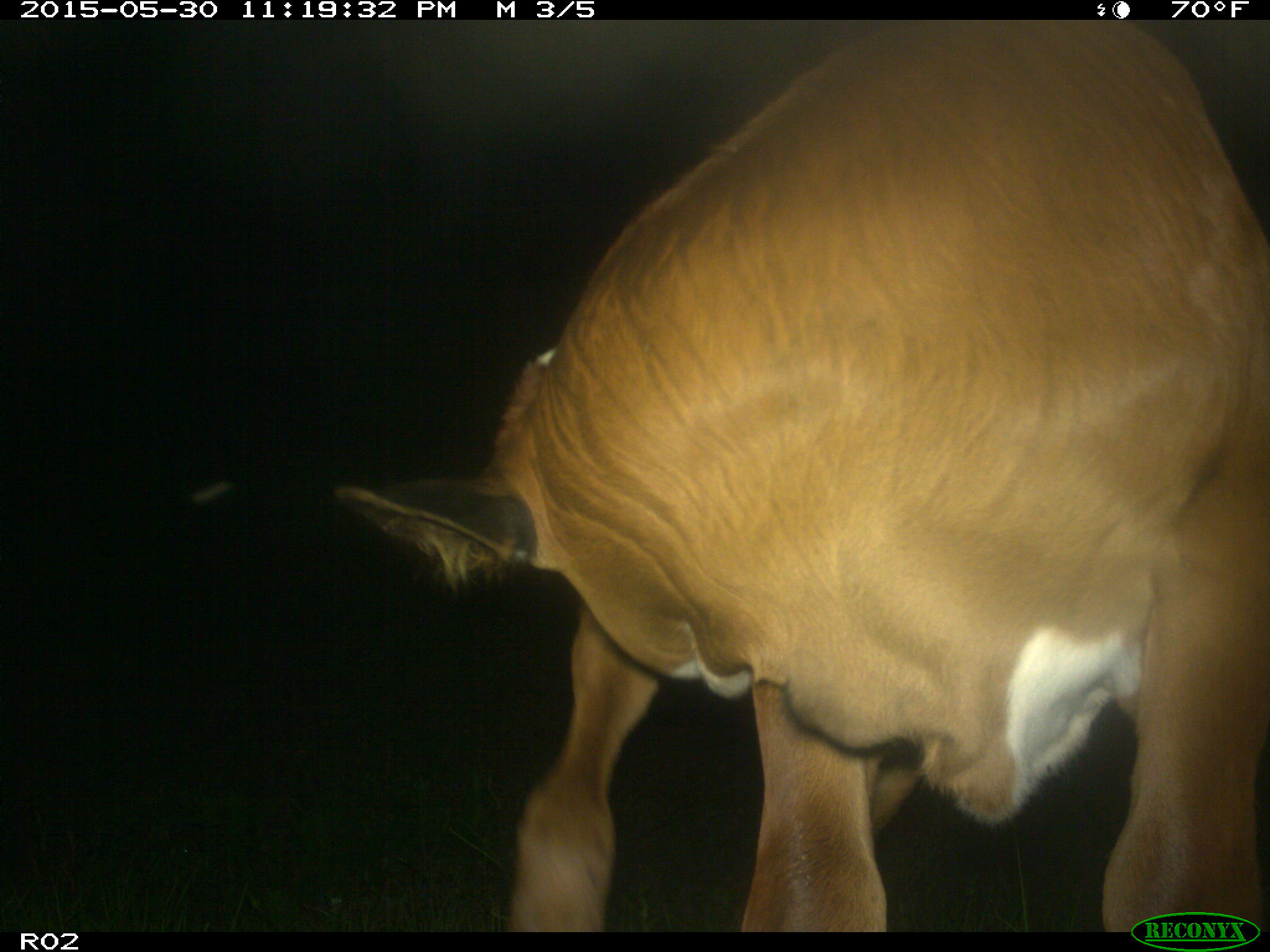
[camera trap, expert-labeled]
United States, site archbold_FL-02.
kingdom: Animalia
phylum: Chordata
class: Mammalia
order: Artiodactyla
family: Bovidae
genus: Bos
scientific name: Bos taurus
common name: domestic cow